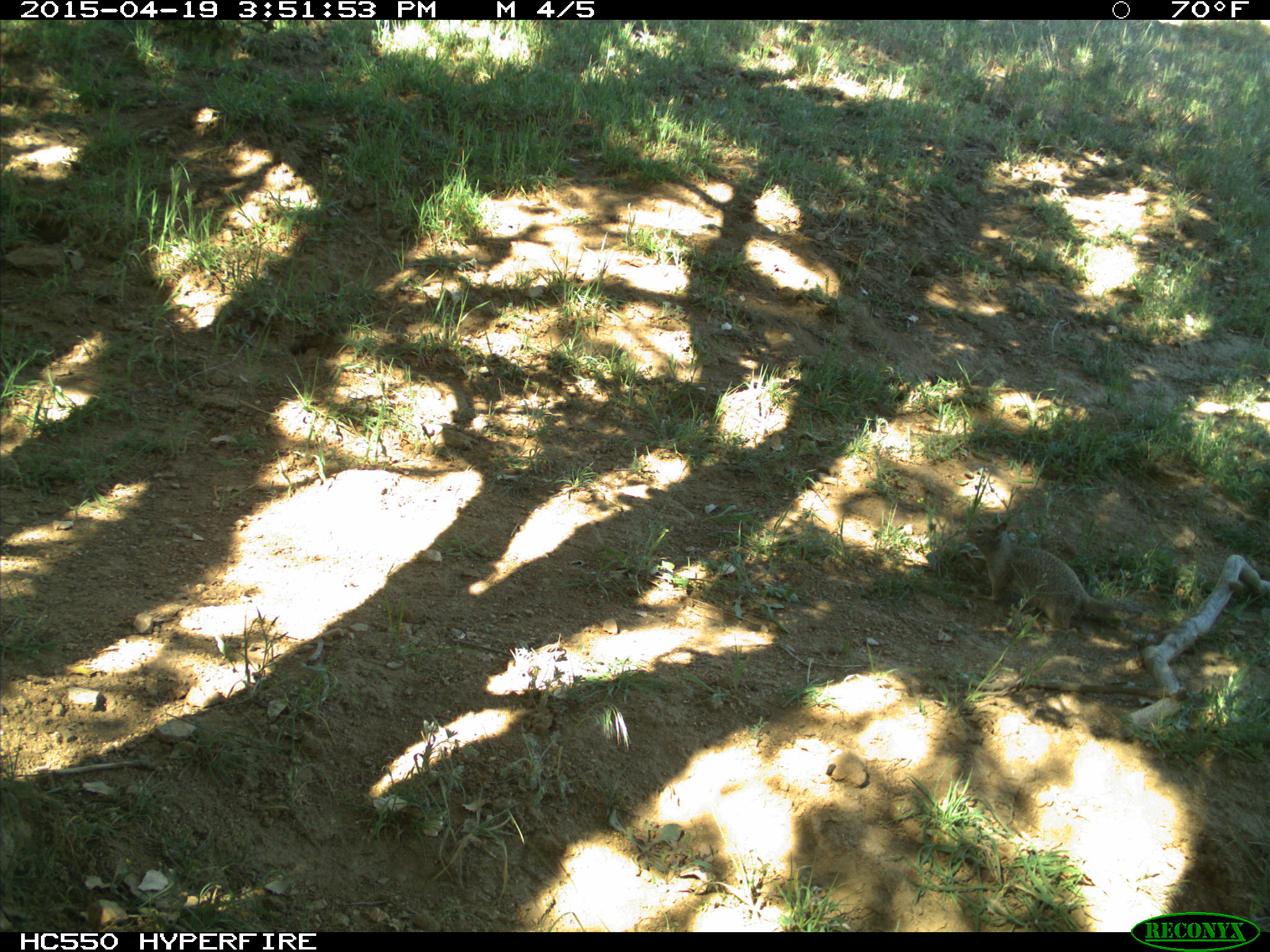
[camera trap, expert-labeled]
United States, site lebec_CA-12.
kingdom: Animalia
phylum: Chordata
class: Mammalia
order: Rodentia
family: Sciuridae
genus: Otospermophilus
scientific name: Otospermophilus beecheyi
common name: california ground squirrel